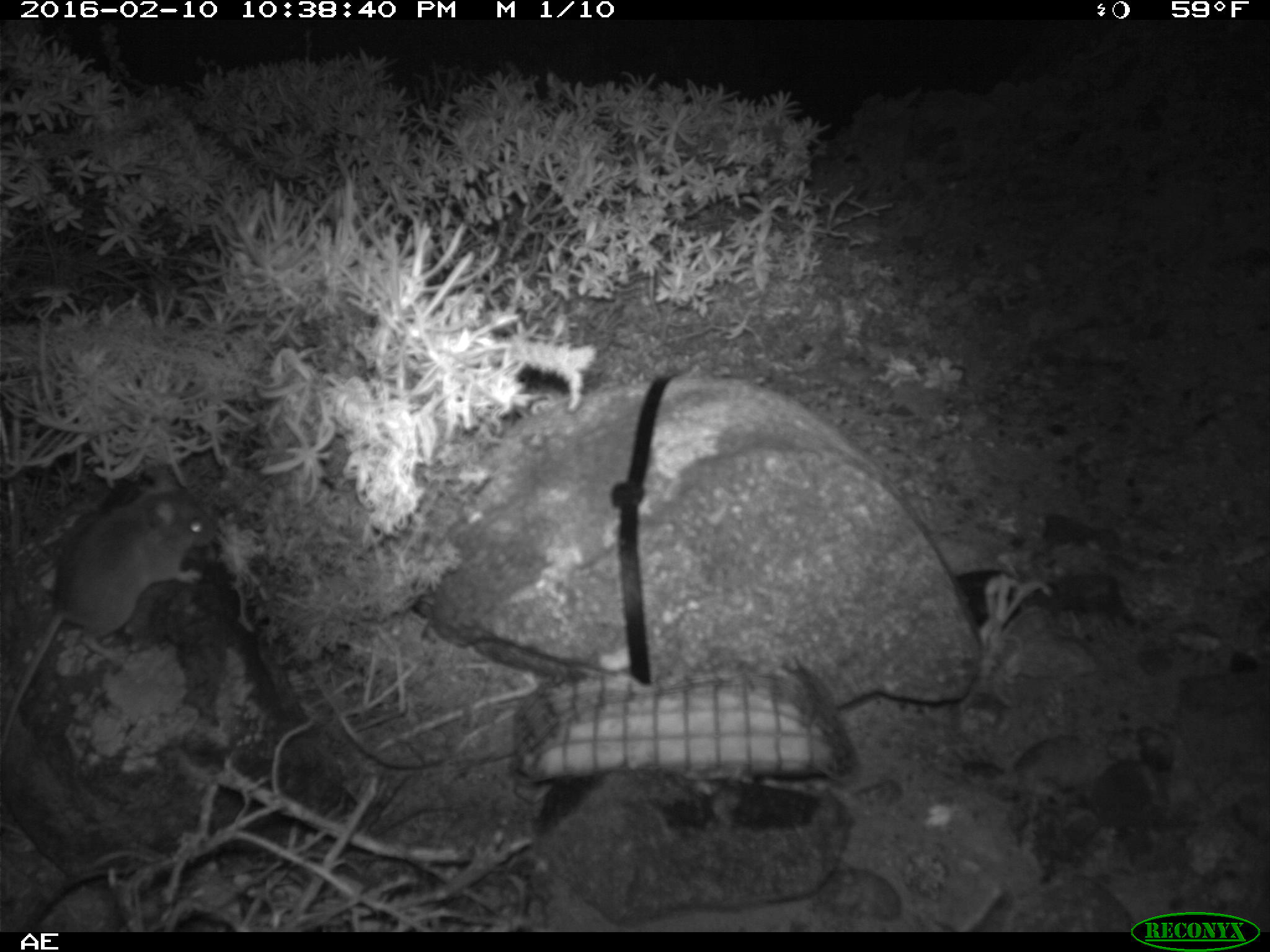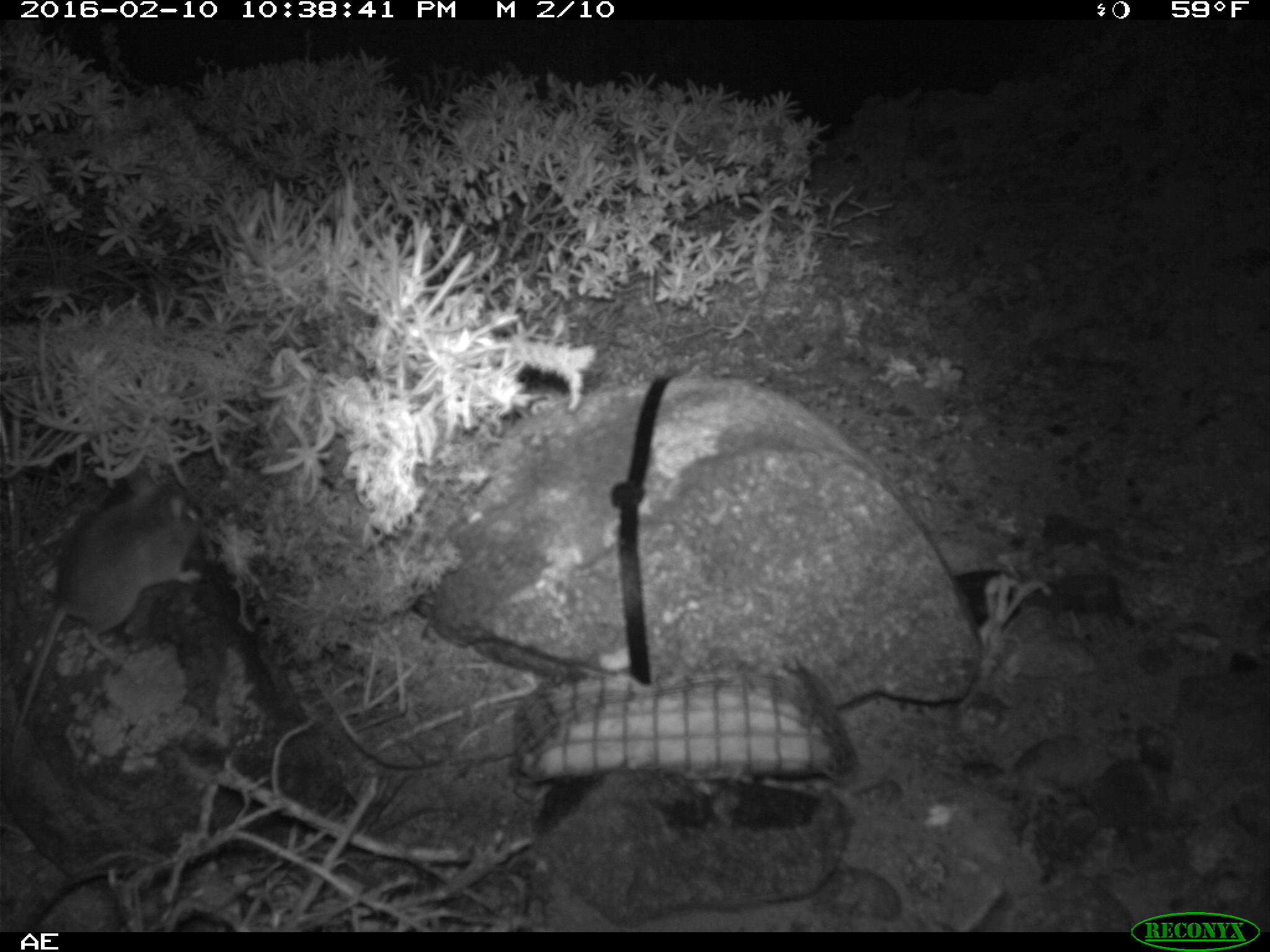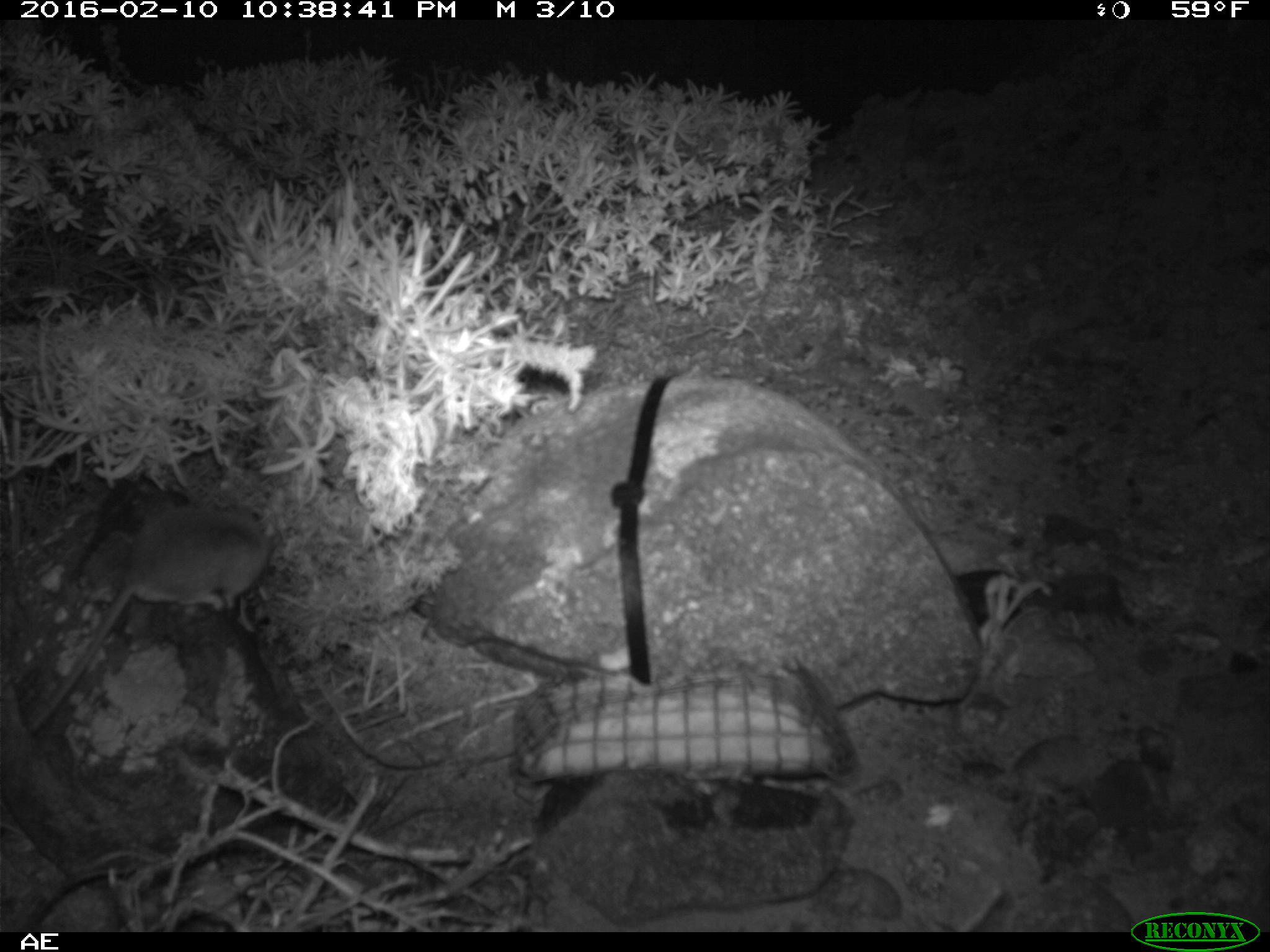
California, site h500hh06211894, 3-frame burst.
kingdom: Animalia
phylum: Chordata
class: Mammalia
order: Rodentia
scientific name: Rodentia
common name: rodent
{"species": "rodent (Rodentia)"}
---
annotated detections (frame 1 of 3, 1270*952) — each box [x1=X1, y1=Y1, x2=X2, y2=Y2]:
rodent: [x1=0, y1=465, x2=215, y2=744]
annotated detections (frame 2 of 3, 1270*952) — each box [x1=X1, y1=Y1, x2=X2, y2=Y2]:
rodent: [x1=9, y1=464, x2=205, y2=759]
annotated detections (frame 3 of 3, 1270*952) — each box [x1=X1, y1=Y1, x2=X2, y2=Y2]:
rodent: [x1=22, y1=493, x2=274, y2=735]